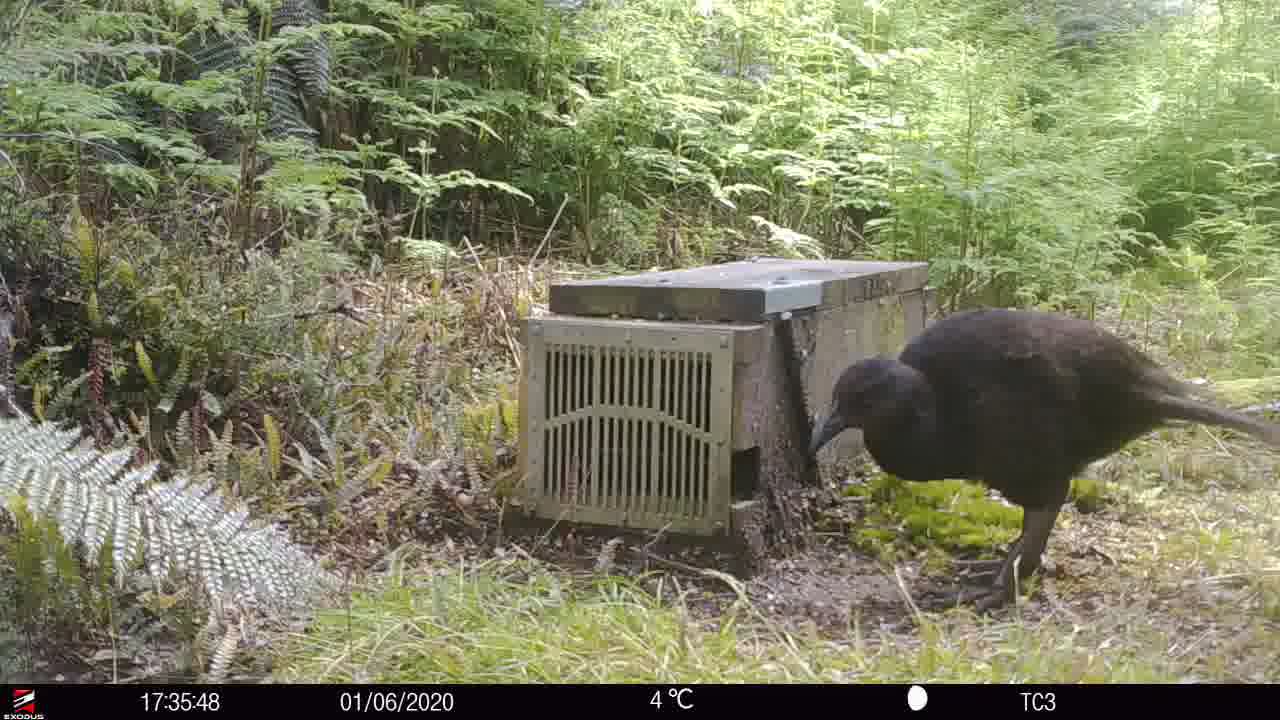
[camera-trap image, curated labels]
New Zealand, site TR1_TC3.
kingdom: Animalia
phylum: Chordata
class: Aves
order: Gruiformes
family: Rallidae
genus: Gallirallus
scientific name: Gallirallus australis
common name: weka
Weka (Gallirallus australis).